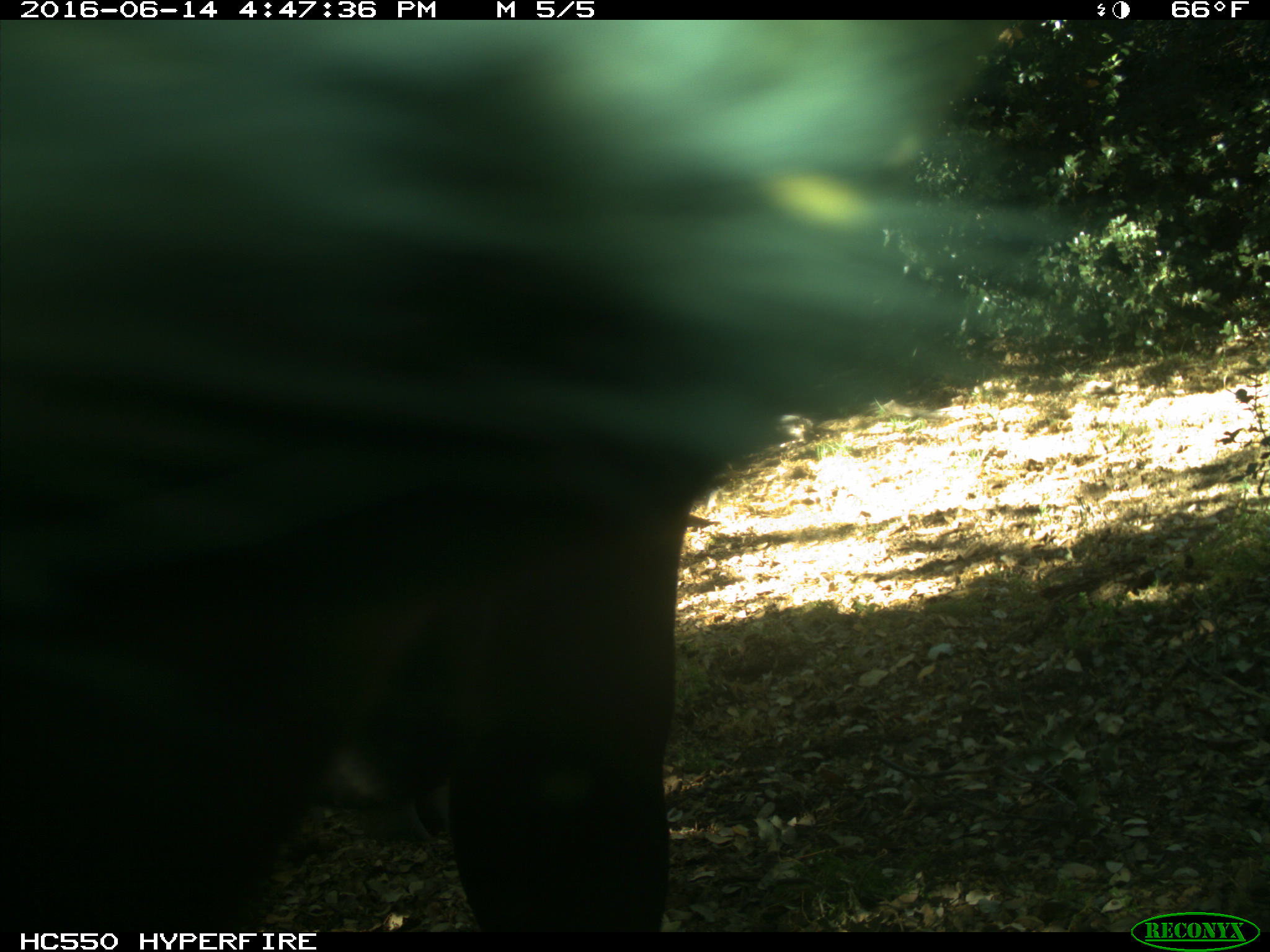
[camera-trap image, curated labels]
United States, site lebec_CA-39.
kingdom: Animalia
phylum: Chordata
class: Mammalia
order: Artiodactyla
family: Bovidae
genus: Bos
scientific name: Bos taurus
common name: domestic cow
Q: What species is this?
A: Bos taurus (domestic cow).